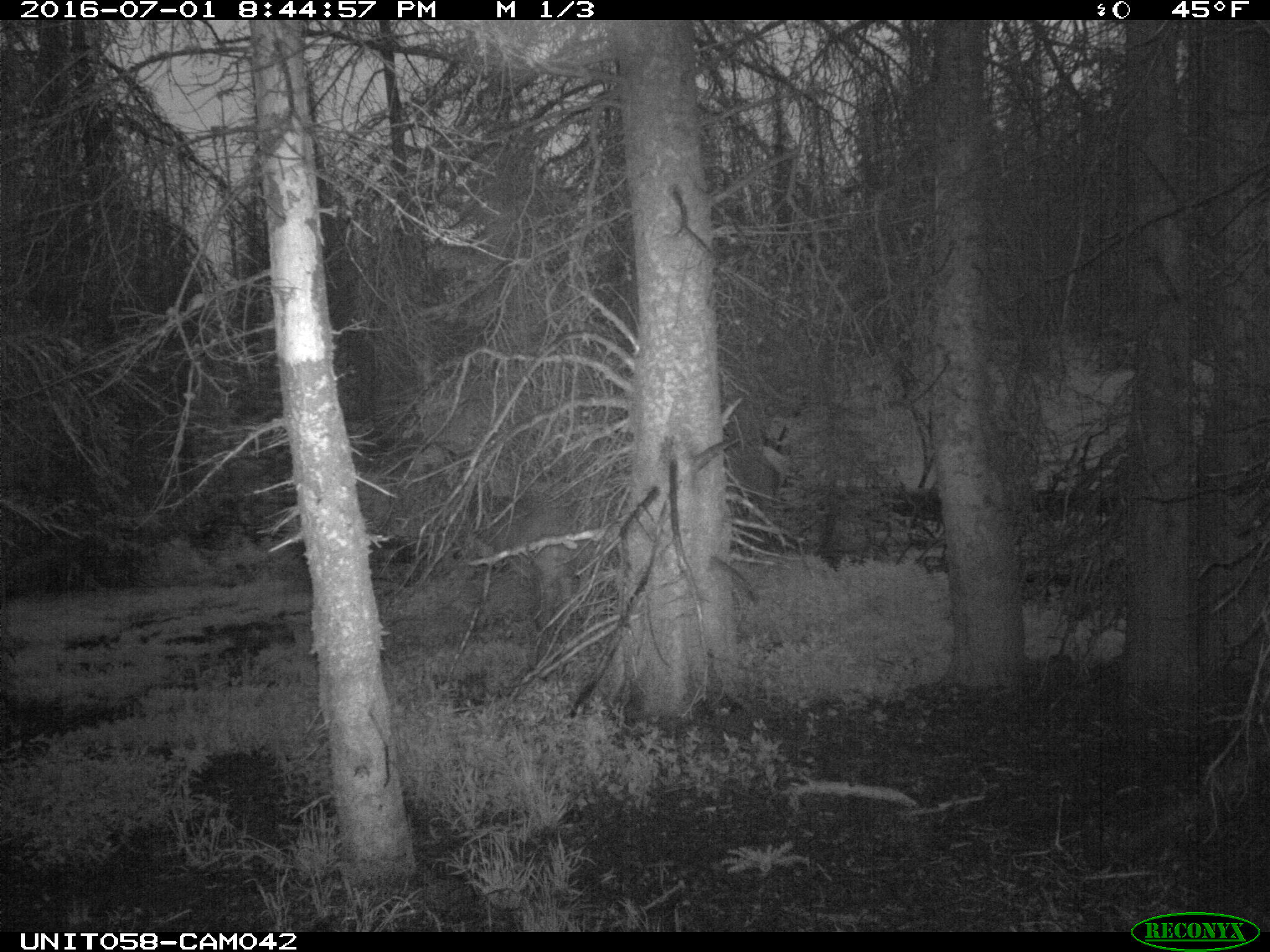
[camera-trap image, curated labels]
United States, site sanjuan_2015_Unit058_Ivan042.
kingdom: Animalia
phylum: Chordata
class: Mammalia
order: Artiodactyla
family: Cervidae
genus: Cervus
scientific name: Cervus elaphus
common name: red deer